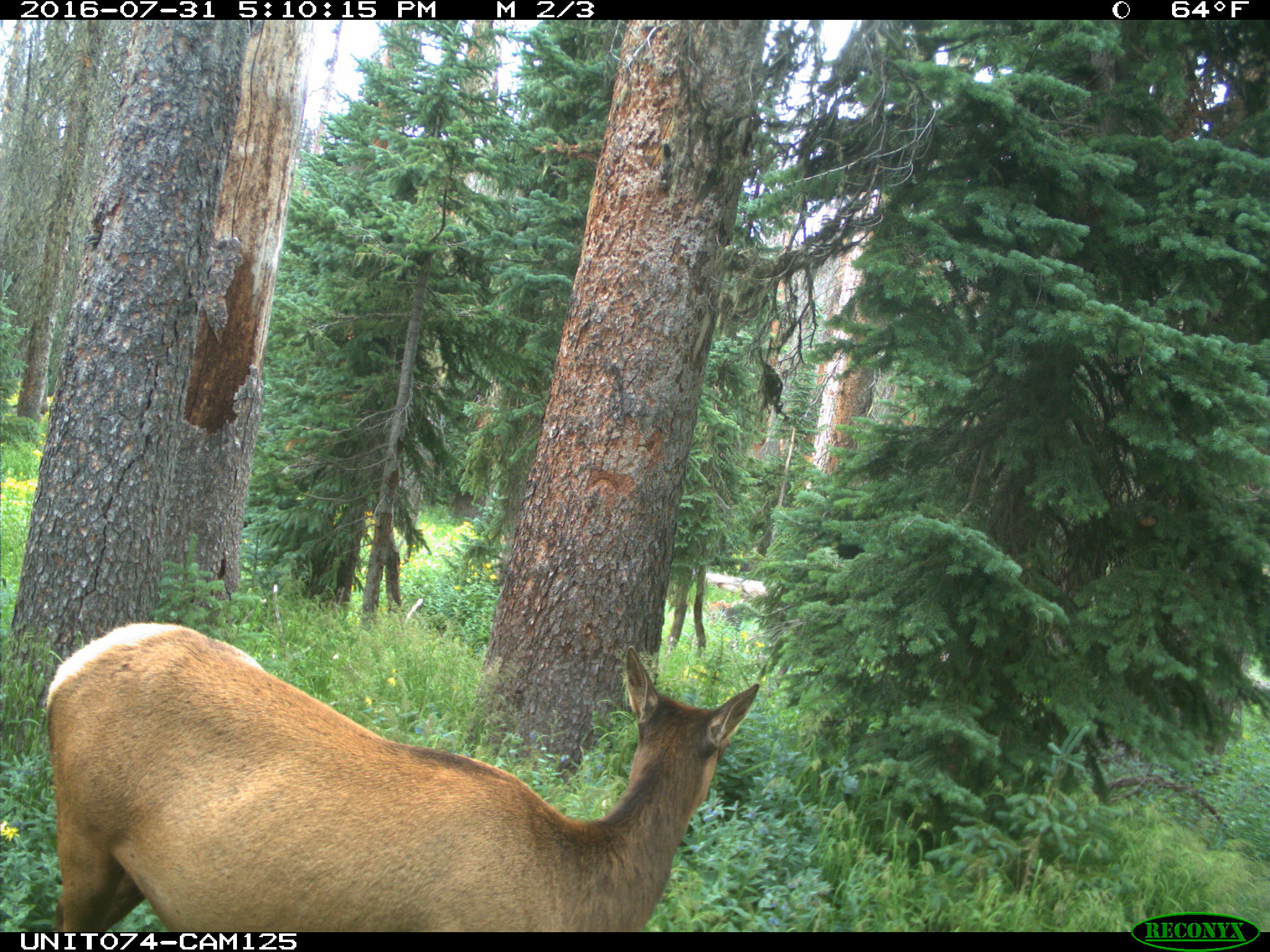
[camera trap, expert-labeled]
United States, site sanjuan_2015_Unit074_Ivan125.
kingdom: Animalia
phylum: Chordata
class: Mammalia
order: Artiodactyla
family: Cervidae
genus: Cervus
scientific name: Cervus elaphus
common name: red deer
Cervus elaphus (red deer).